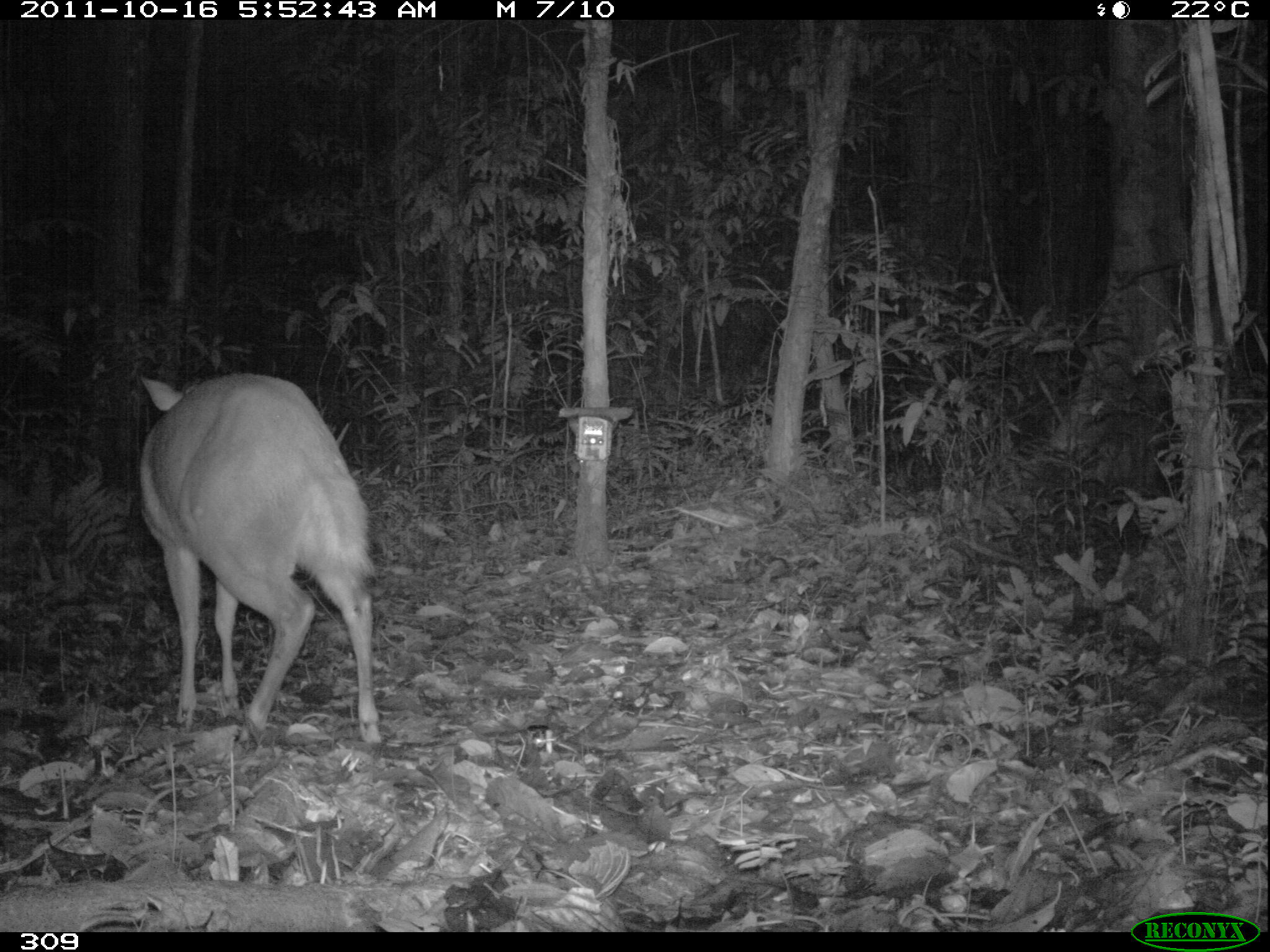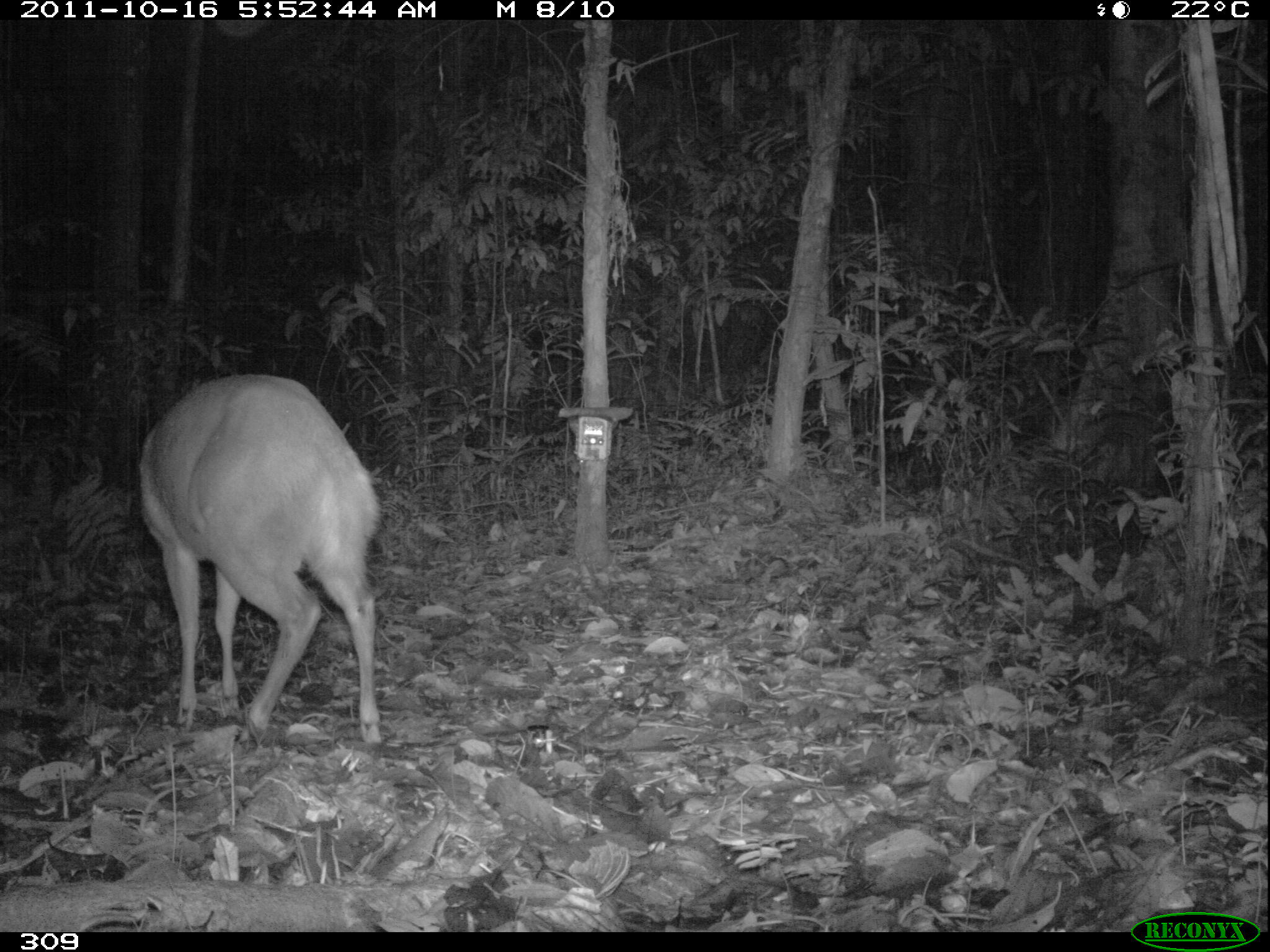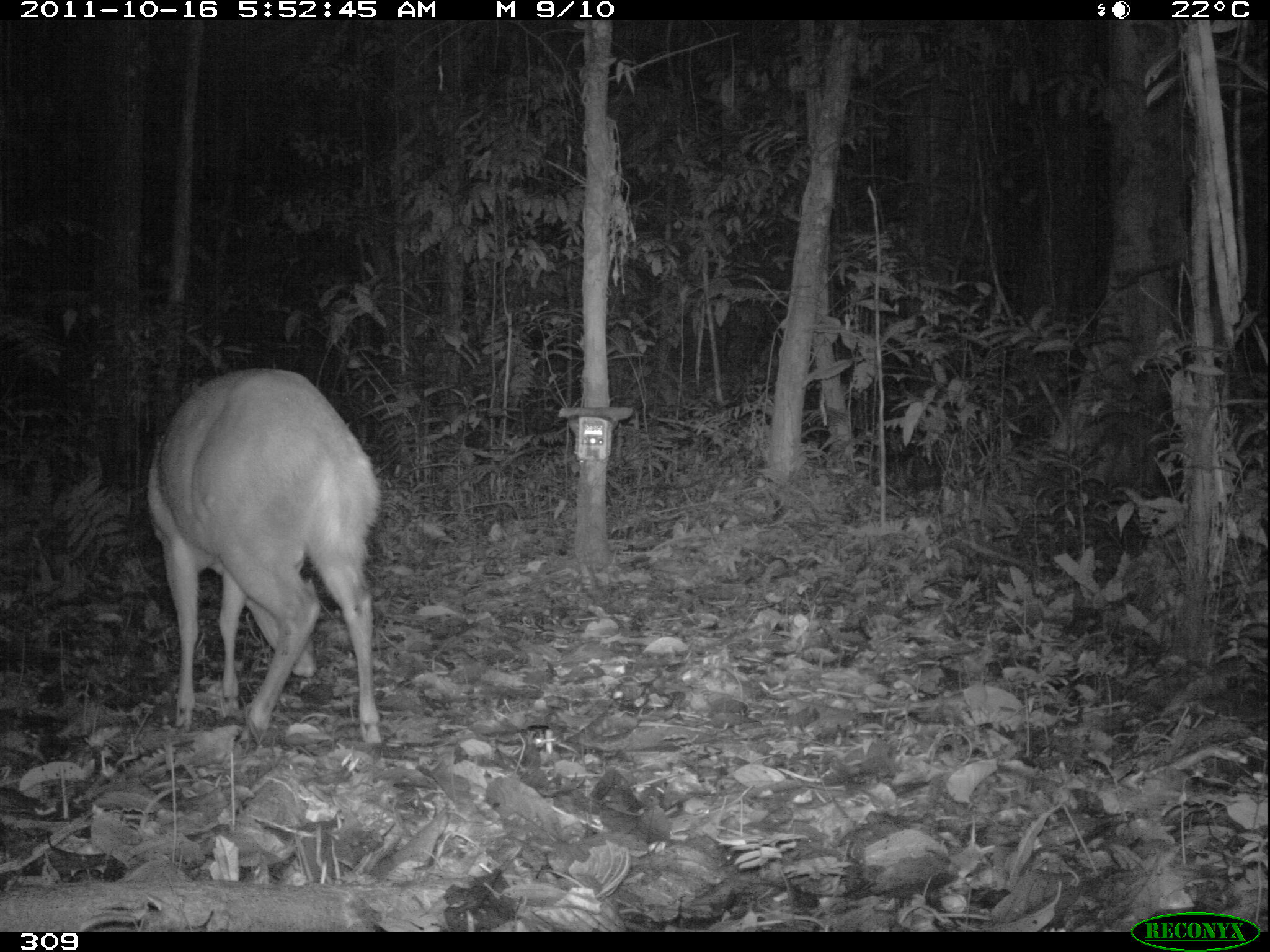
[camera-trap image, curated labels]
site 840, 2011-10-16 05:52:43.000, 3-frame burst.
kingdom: Animalia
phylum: Chordata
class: Mammalia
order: Artiodactyla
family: Cervidae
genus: Mazama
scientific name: Mazama americana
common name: red brocket